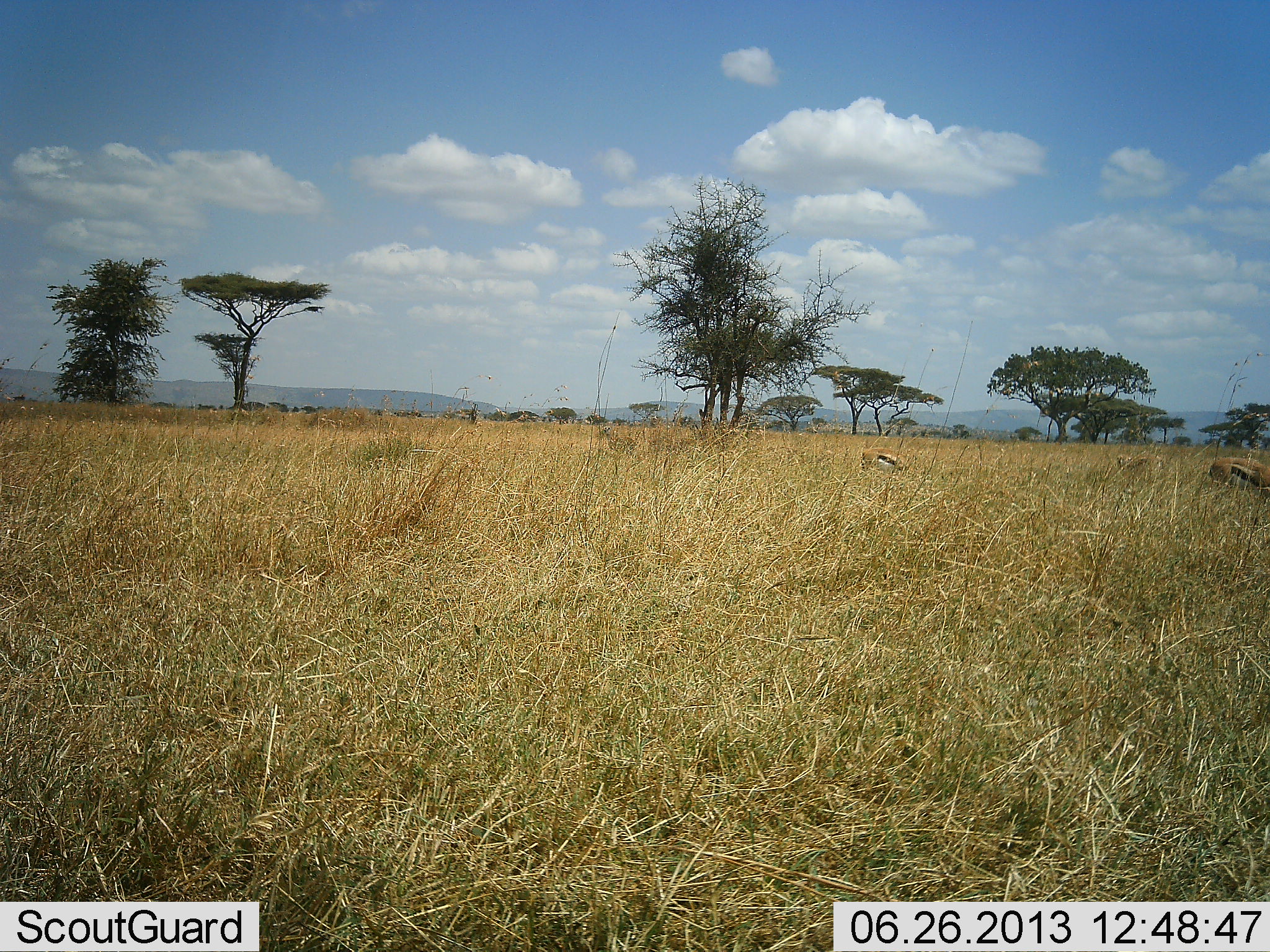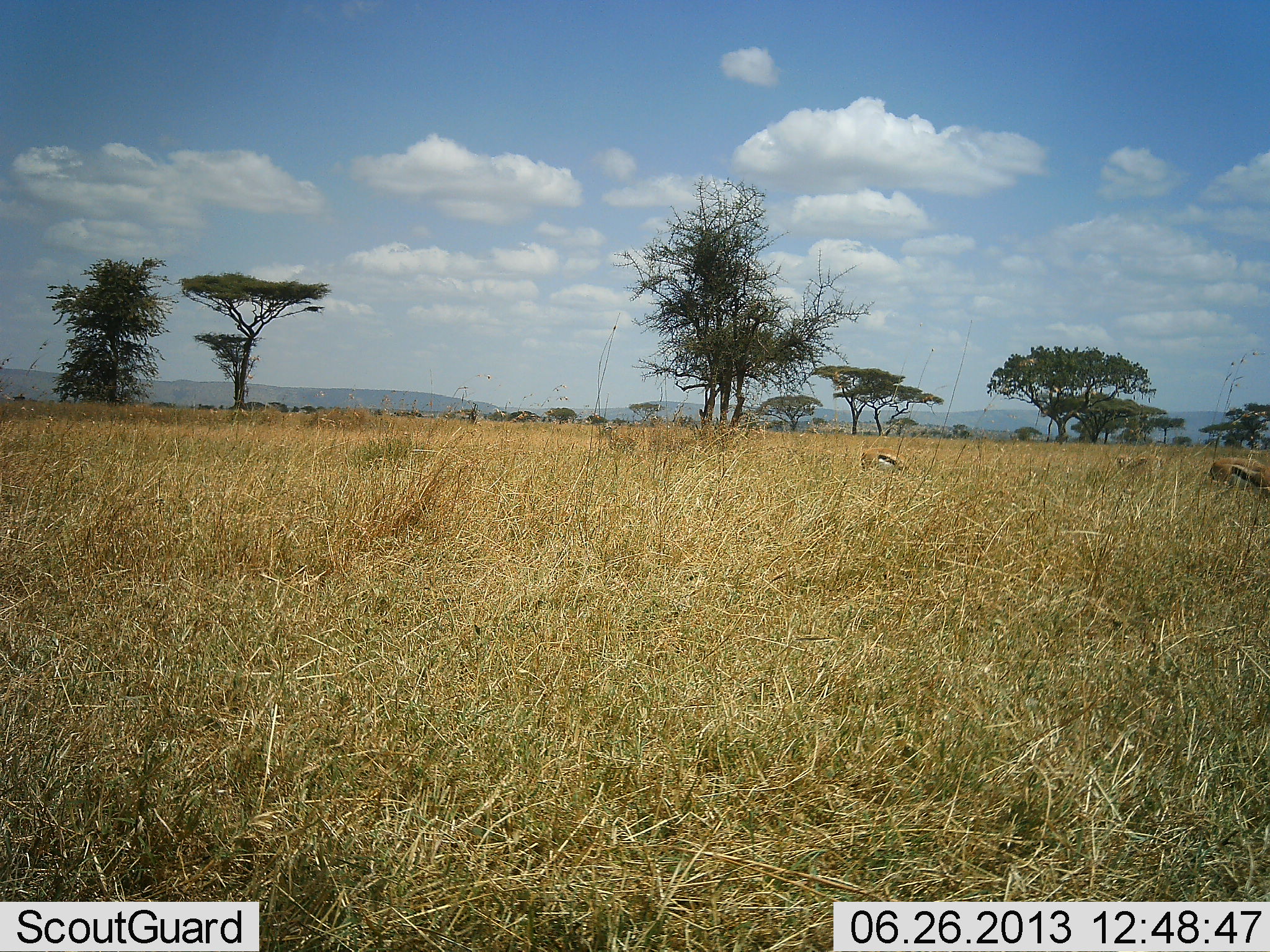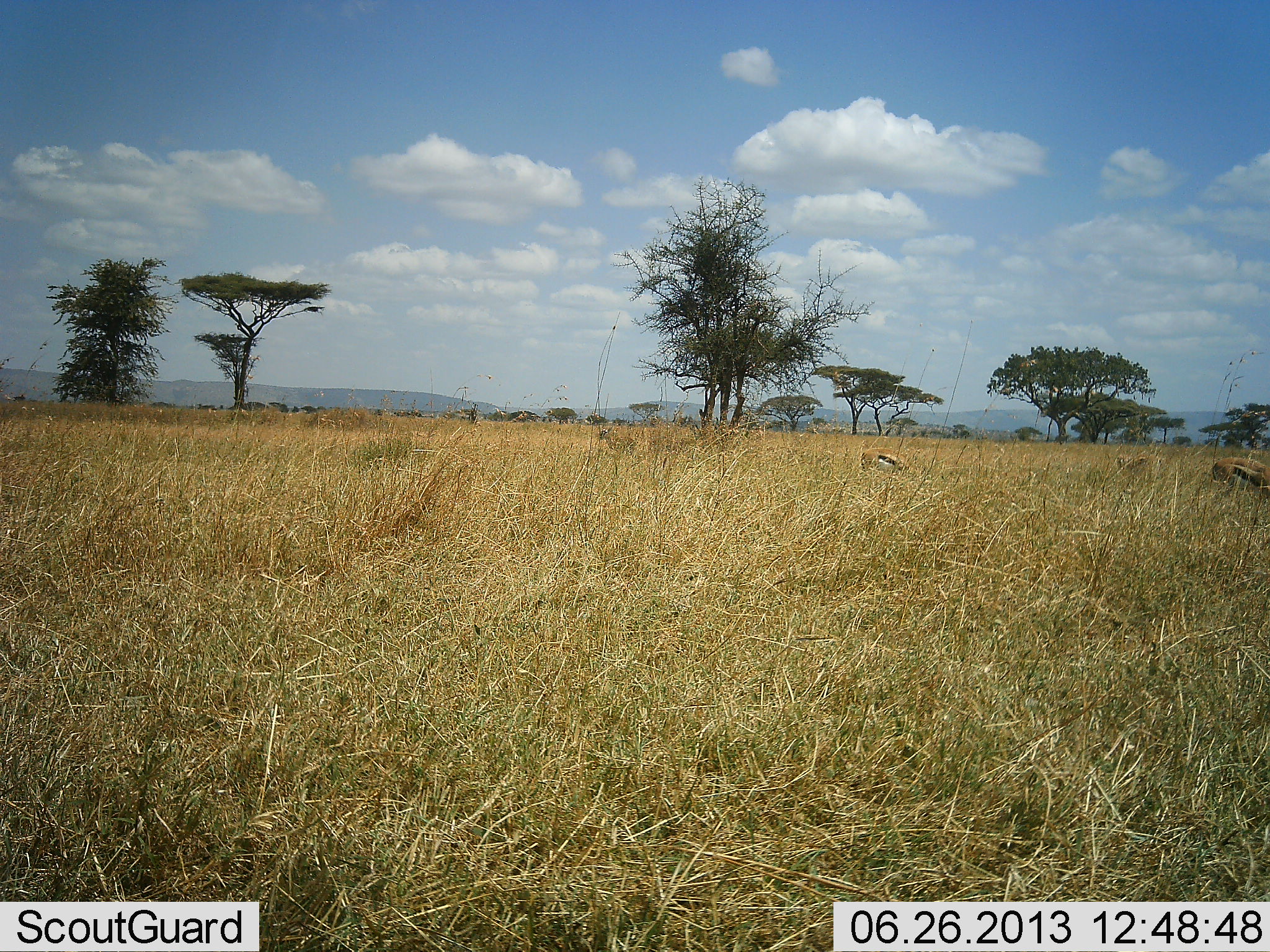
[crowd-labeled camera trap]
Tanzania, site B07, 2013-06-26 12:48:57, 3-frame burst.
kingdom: Animalia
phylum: Chordata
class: Mammalia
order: Artiodactyla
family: Bovidae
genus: Eudorcas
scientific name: Eudorcas thomsonii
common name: thomson's gazelle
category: gazellethomsons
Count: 3.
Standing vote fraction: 45%.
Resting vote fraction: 0%.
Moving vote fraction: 0%.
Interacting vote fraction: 0%.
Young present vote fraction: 0%.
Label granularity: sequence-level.